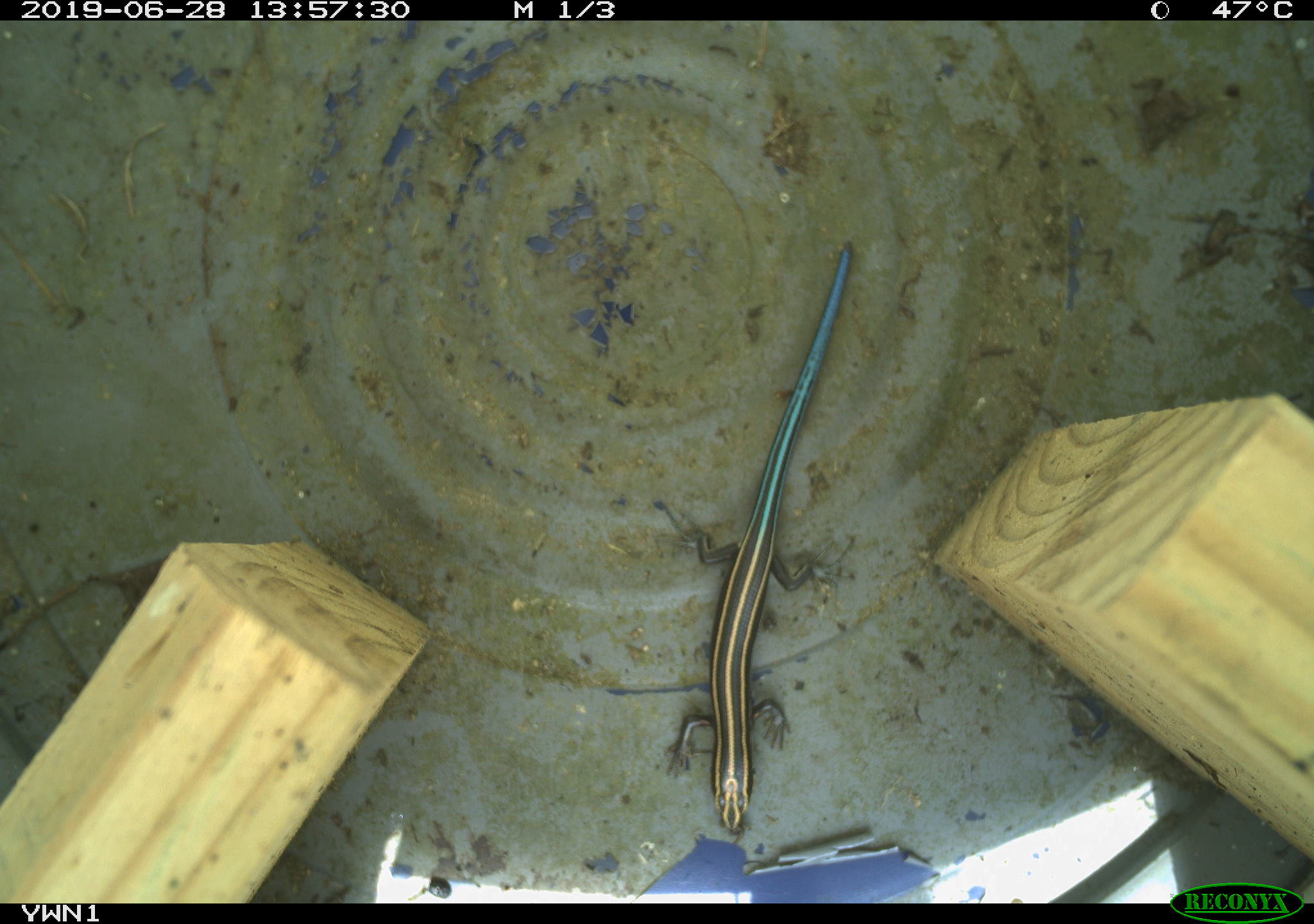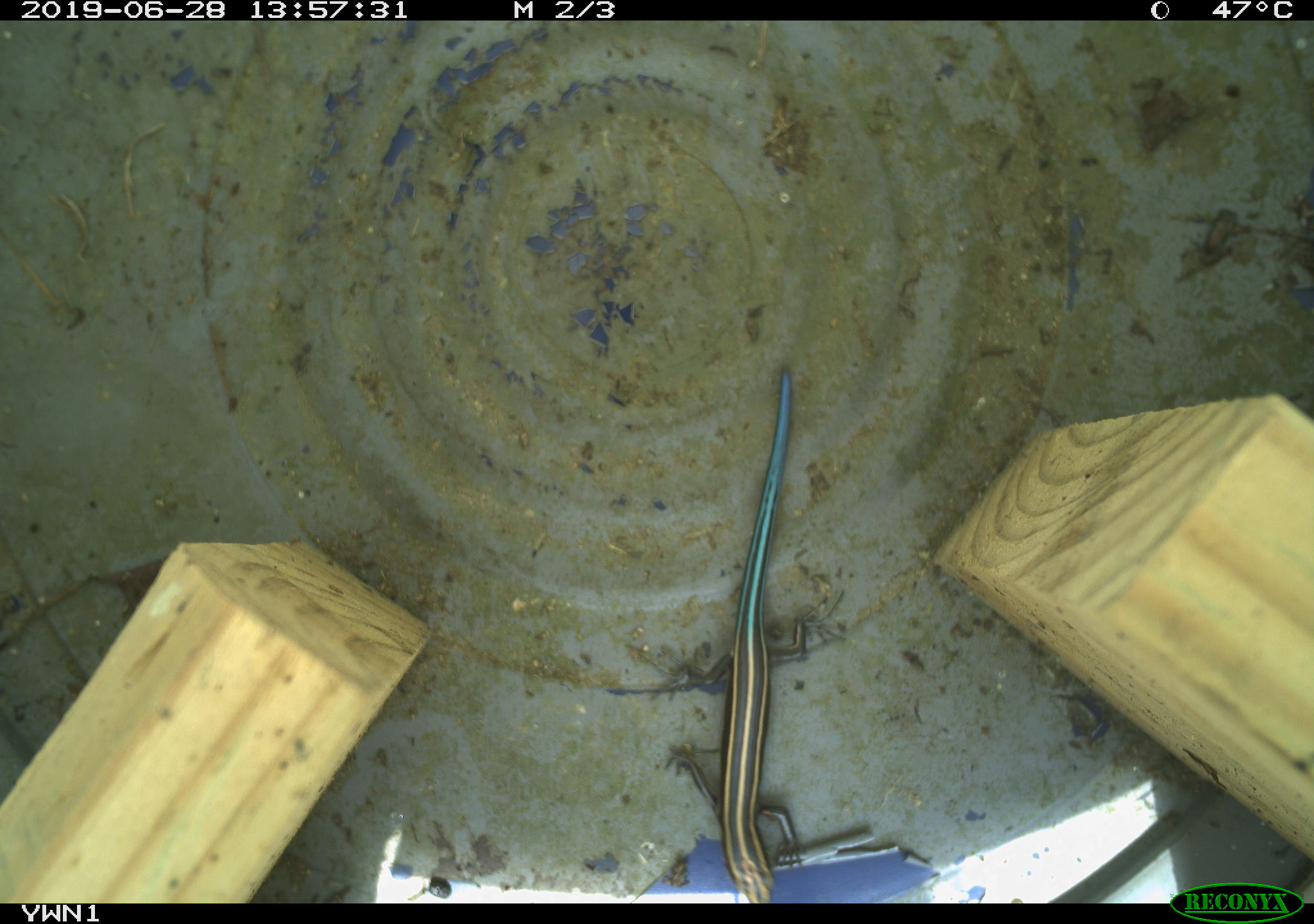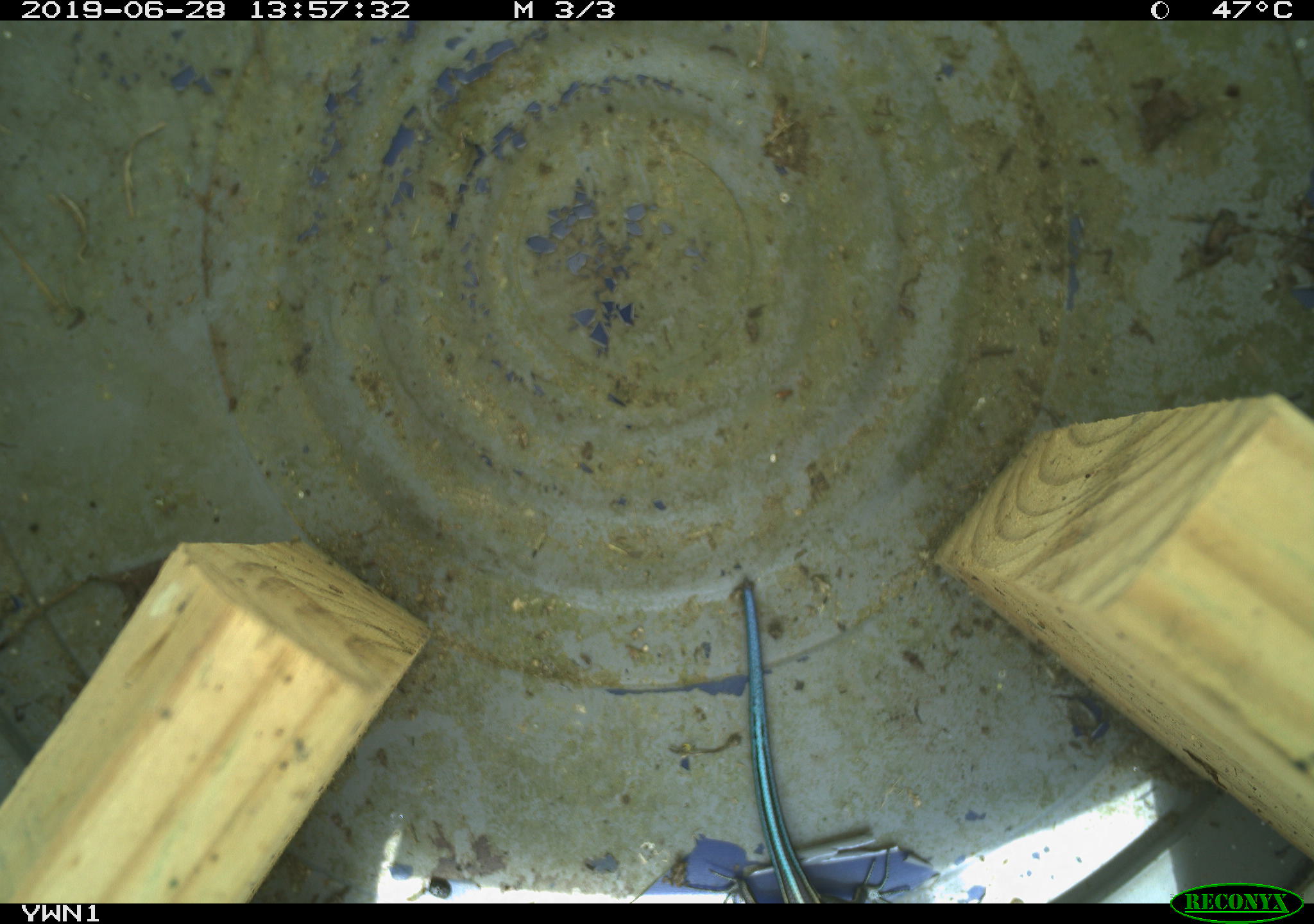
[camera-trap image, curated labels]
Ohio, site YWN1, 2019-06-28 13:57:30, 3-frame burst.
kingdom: Animalia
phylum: Chordata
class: Reptilia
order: Squamata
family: Scincidae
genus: Plestiodon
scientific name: Plestiodon fasciatus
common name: common five-lined skink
Common five-lined skink (Plestiodon fasciatus).